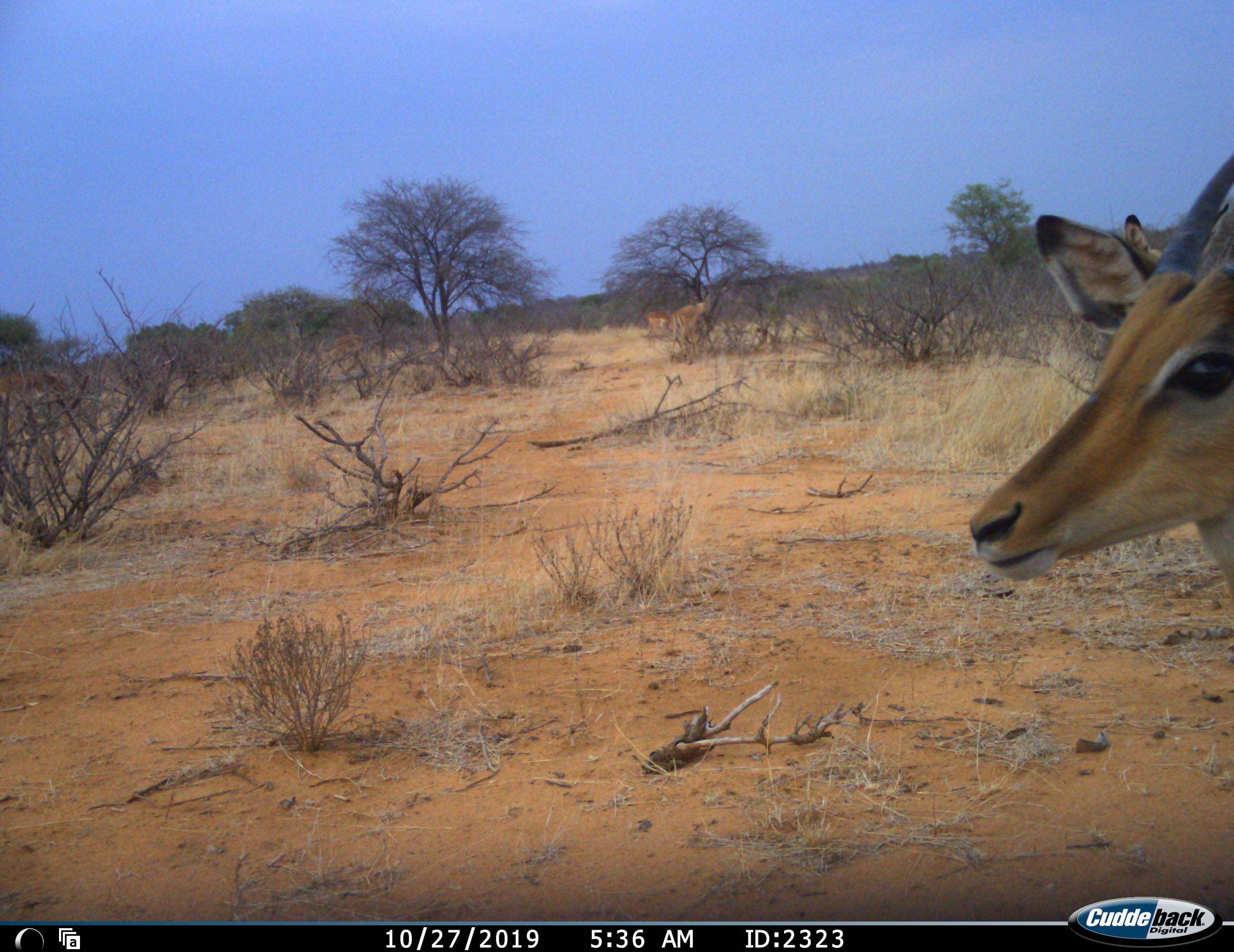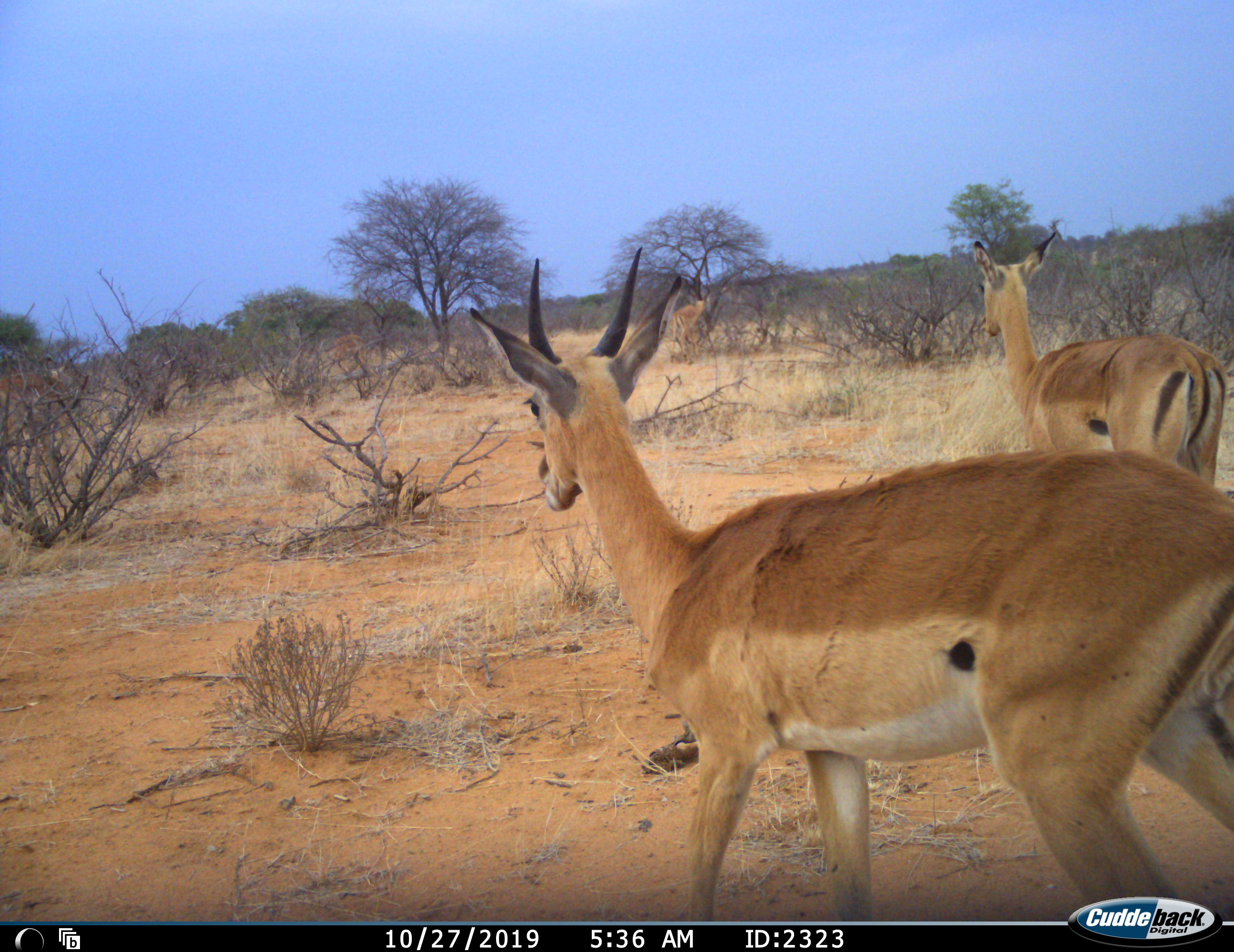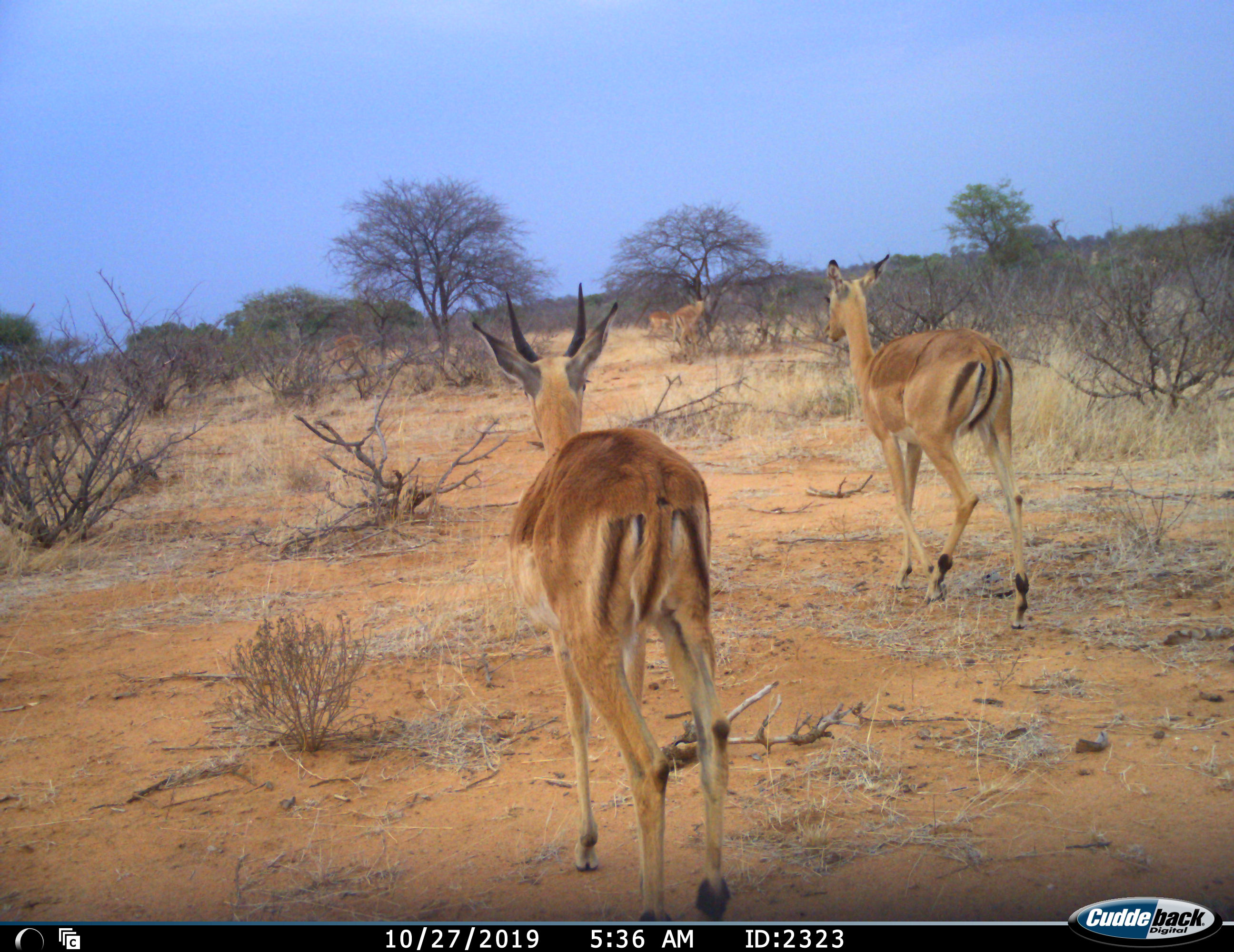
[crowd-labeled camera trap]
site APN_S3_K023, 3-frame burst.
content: unidentified animal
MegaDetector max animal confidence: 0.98